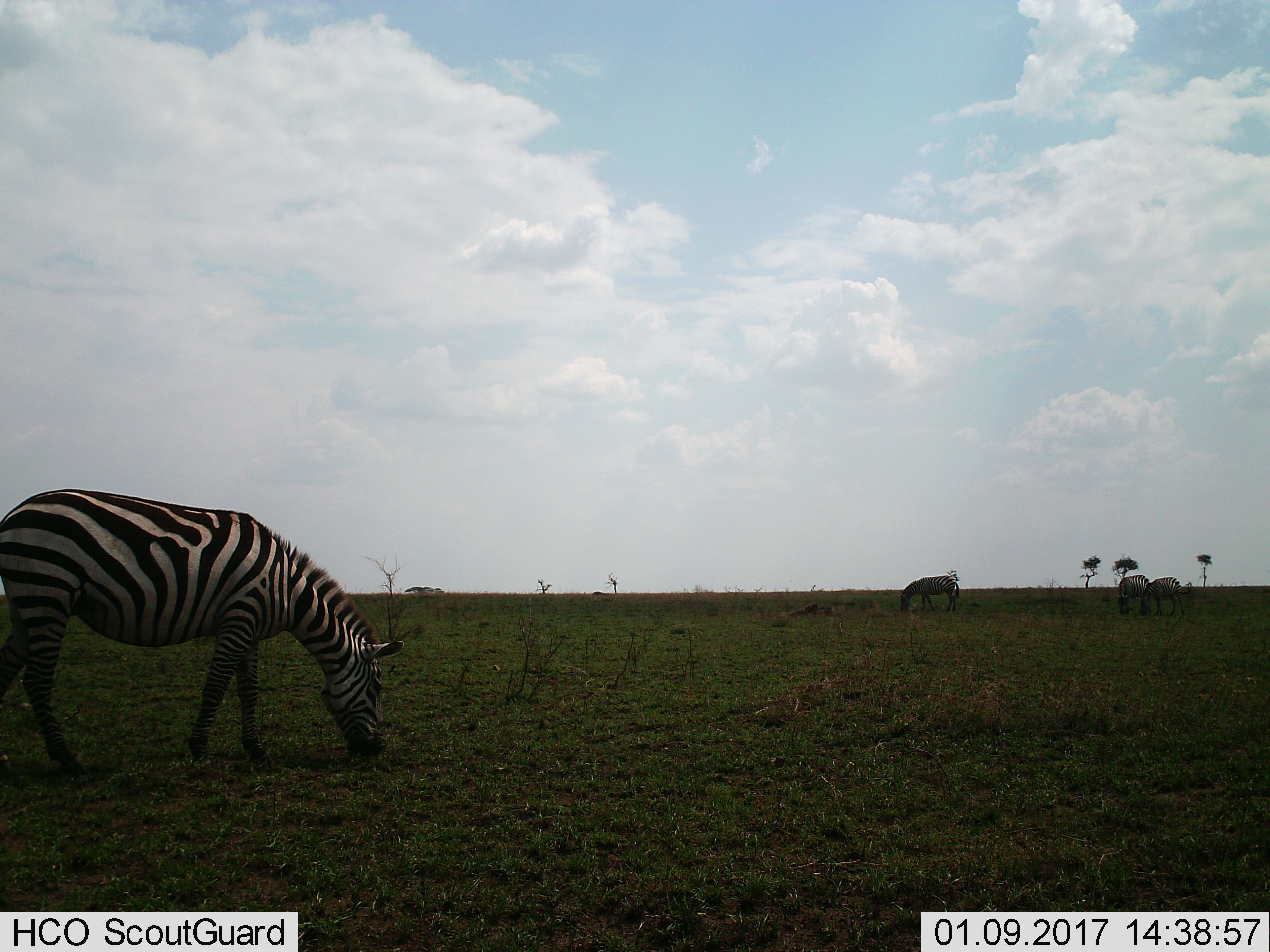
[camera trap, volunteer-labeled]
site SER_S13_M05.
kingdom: Animalia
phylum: Chordata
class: Mammalia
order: Perissodactyla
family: Equidae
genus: Equus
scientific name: Equus quagga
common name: plains zebra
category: zebraplains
Zebraplains (plains zebra) (Equus quagga), count 4. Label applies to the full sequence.